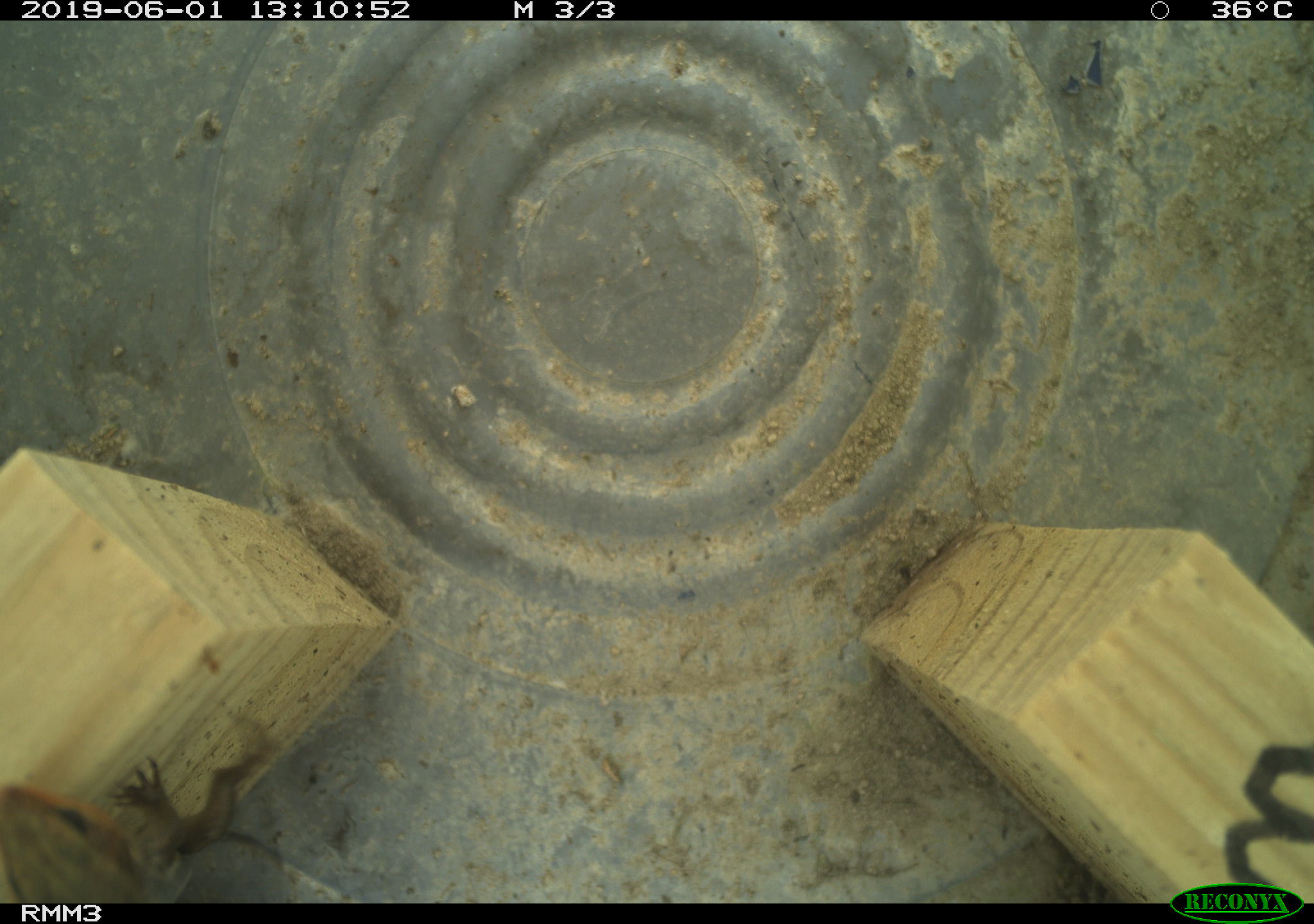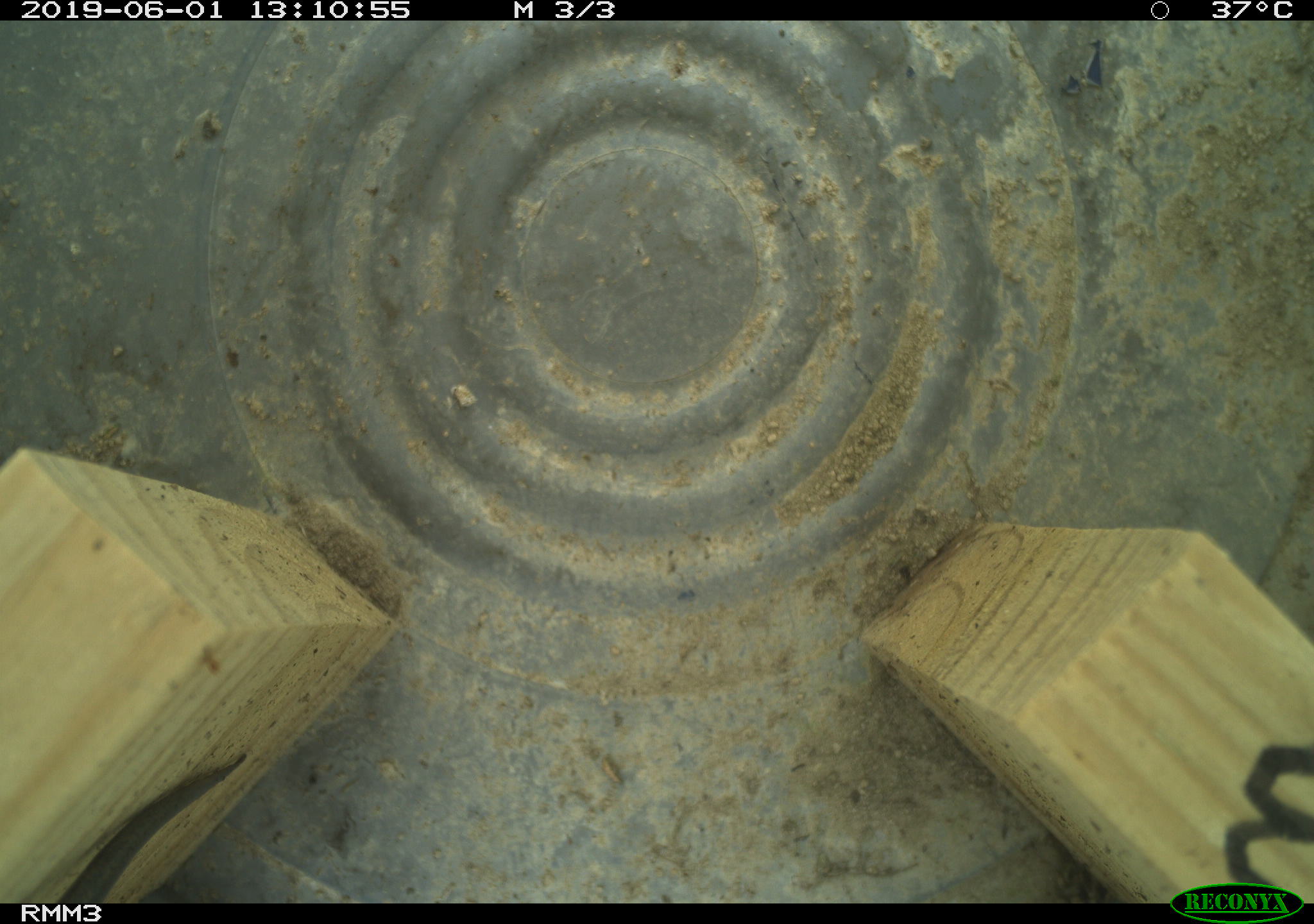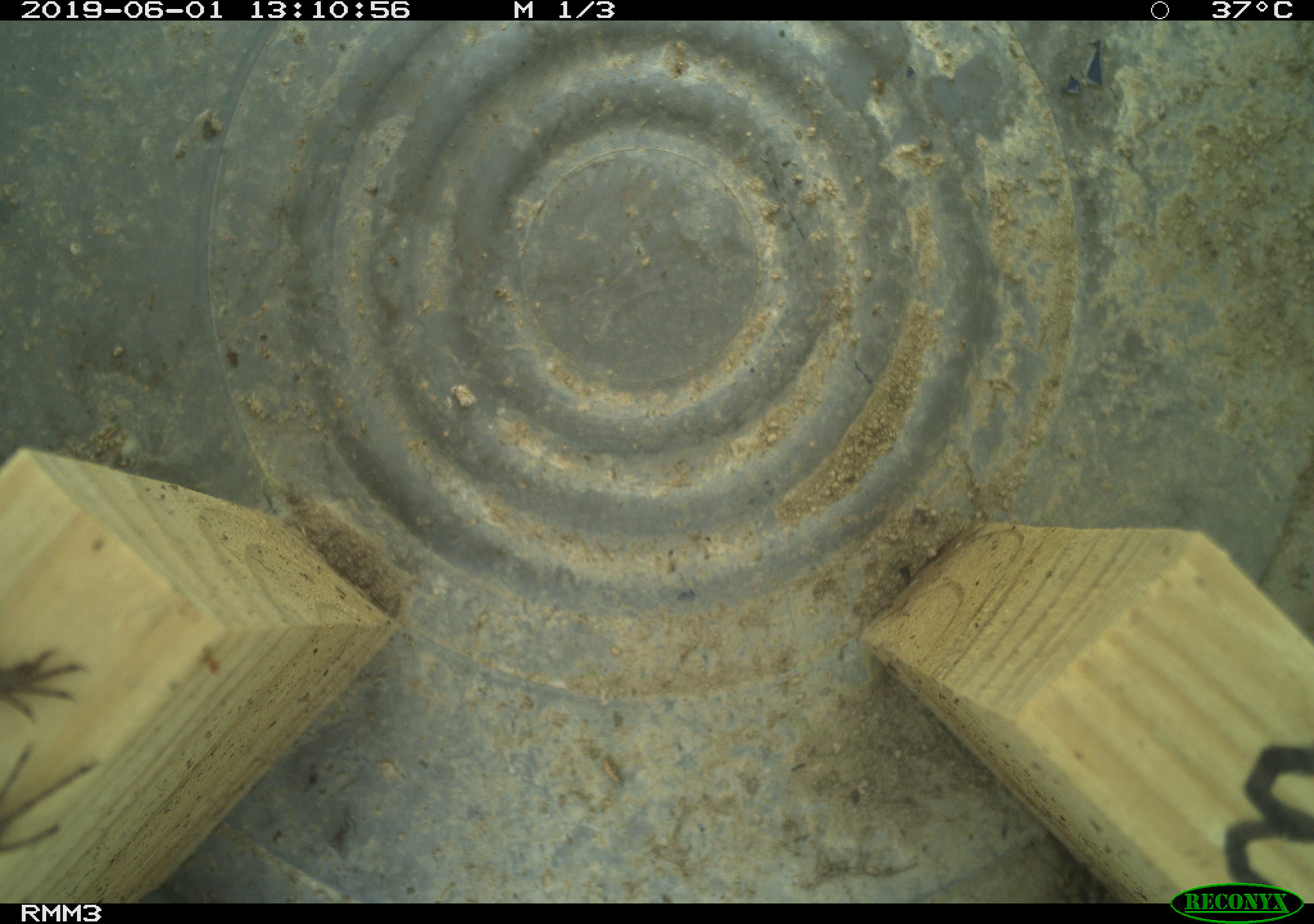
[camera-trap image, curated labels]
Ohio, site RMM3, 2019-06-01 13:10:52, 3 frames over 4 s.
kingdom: Animalia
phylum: Chordata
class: Reptilia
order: Squamata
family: Scincidae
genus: Plestiodon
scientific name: Plestiodon fasciatus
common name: common five-lined skink